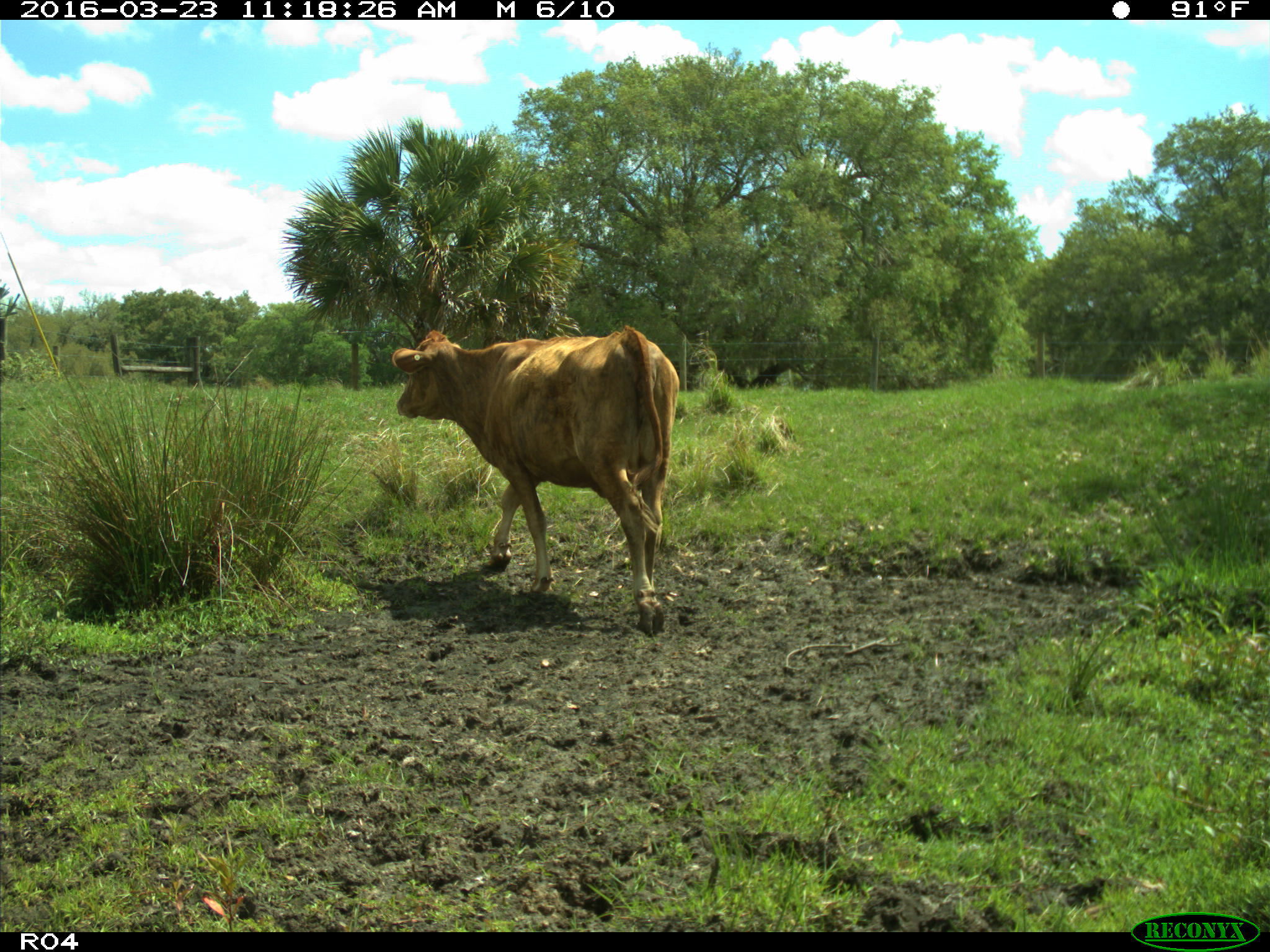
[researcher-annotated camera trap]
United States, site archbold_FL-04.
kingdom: Animalia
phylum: Chordata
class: Mammalia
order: Artiodactyla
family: Bovidae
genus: Bos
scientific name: Bos taurus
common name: domestic cow